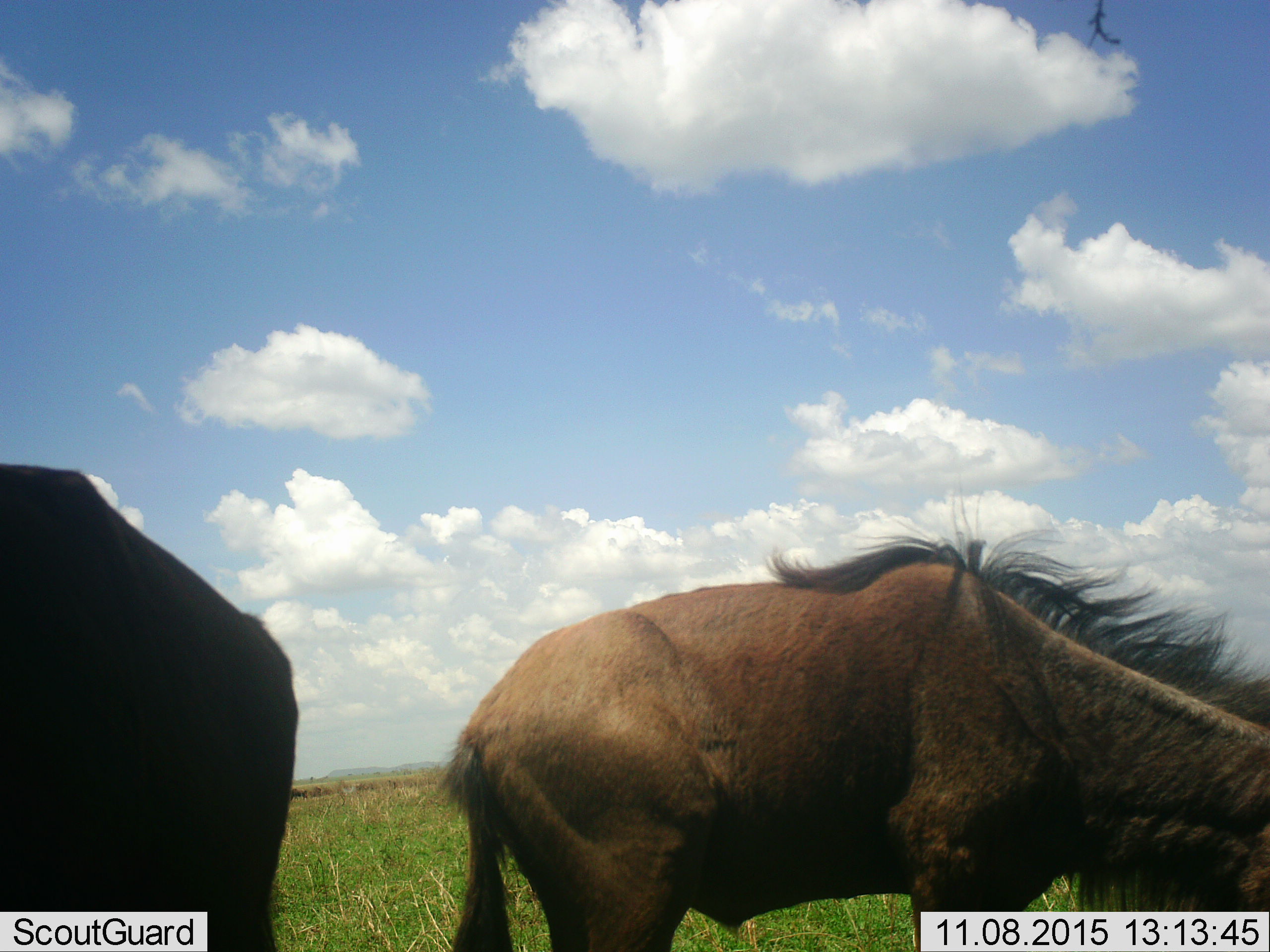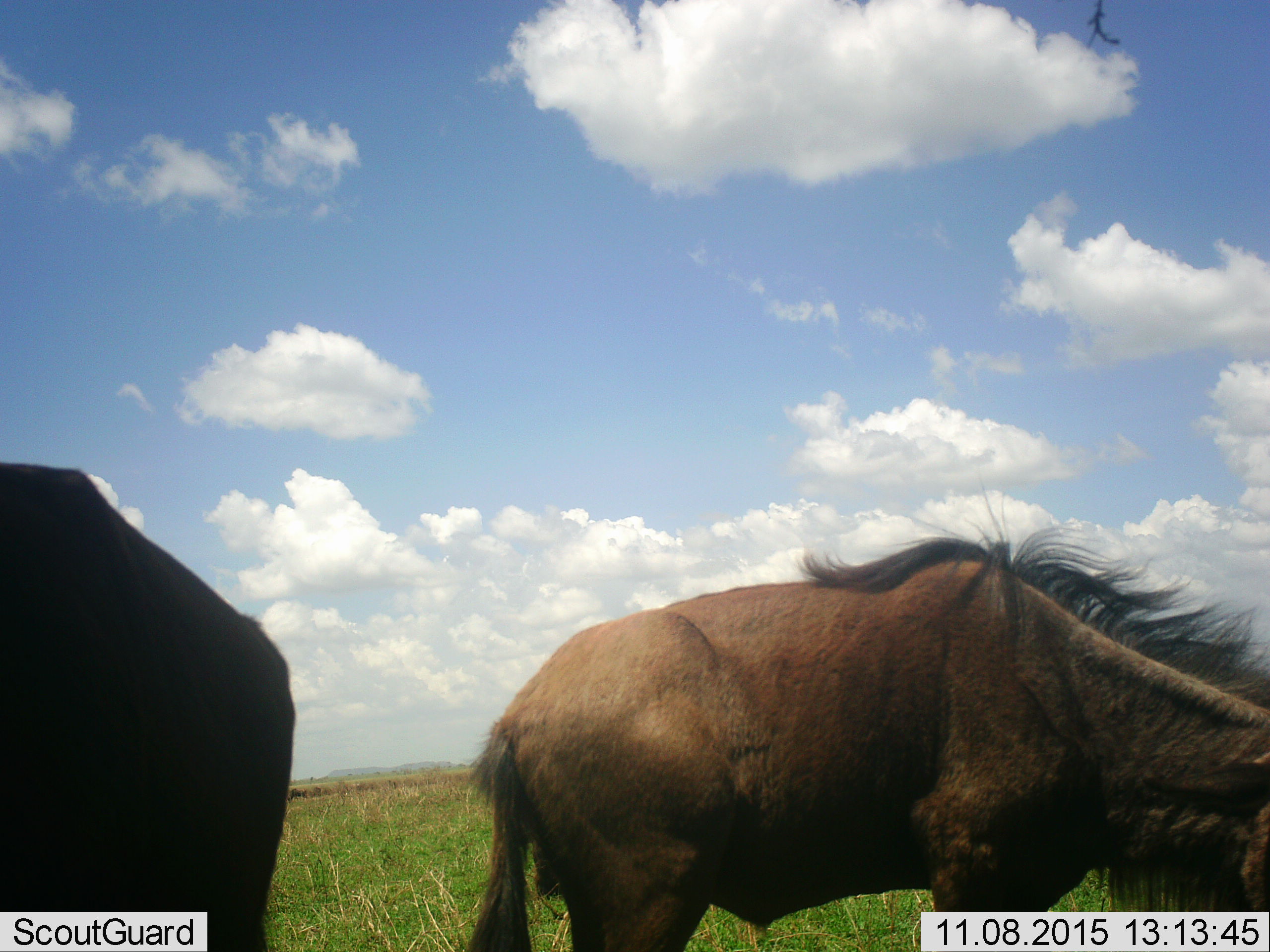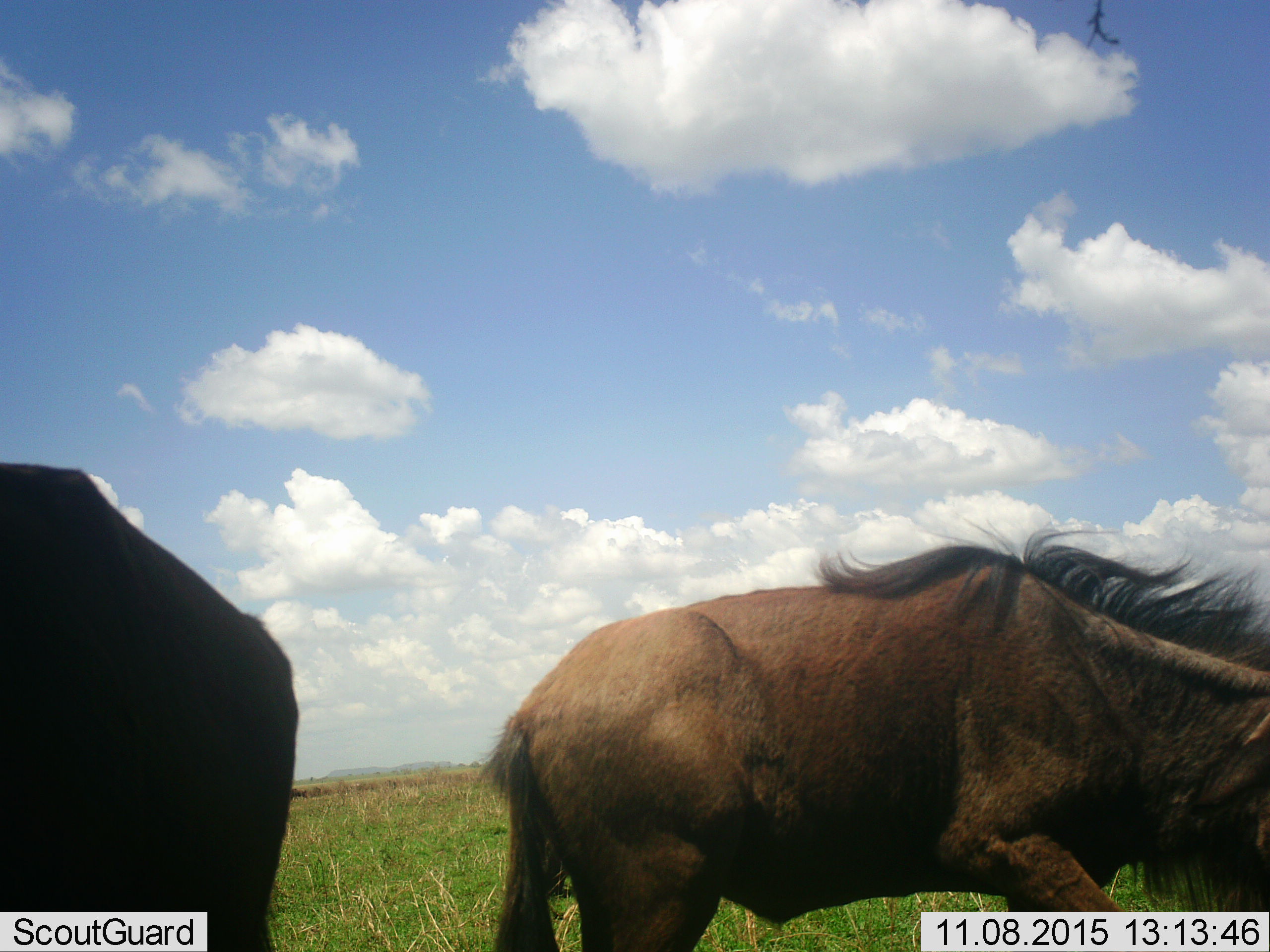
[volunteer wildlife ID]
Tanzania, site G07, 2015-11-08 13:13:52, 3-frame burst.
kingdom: Animalia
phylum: Chordata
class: Mammalia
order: Artiodactyla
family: Bovidae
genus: Connochaetes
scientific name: Connochaetes taurinus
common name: blue wildebeest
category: wildebeest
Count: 2.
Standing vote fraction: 67%.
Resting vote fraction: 0%.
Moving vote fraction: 22%.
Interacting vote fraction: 0%.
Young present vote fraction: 0%.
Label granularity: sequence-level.